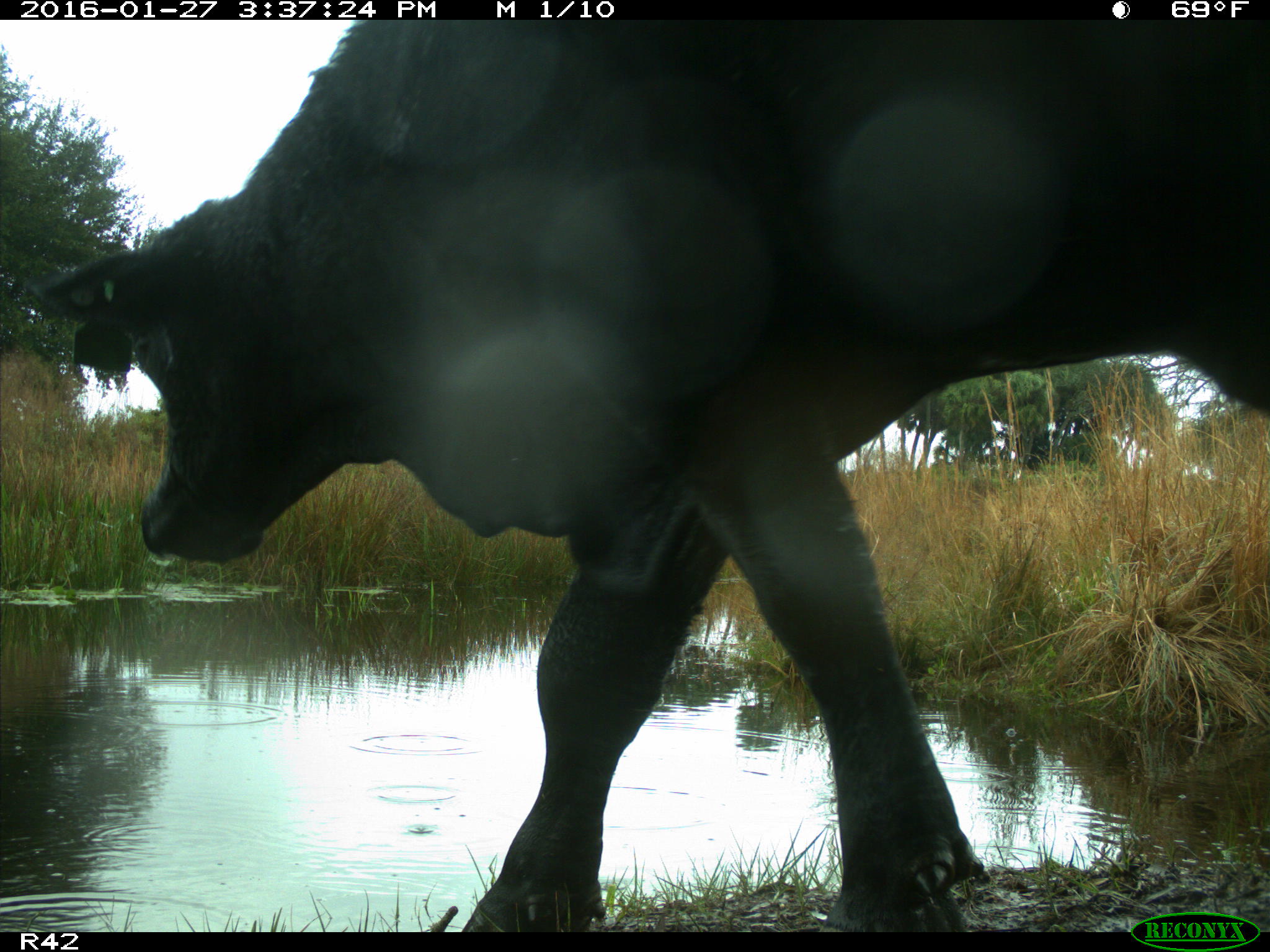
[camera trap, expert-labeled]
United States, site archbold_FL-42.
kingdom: Animalia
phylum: Chordata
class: Mammalia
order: Artiodactyla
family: Bovidae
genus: Bos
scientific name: Bos taurus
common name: domestic cow